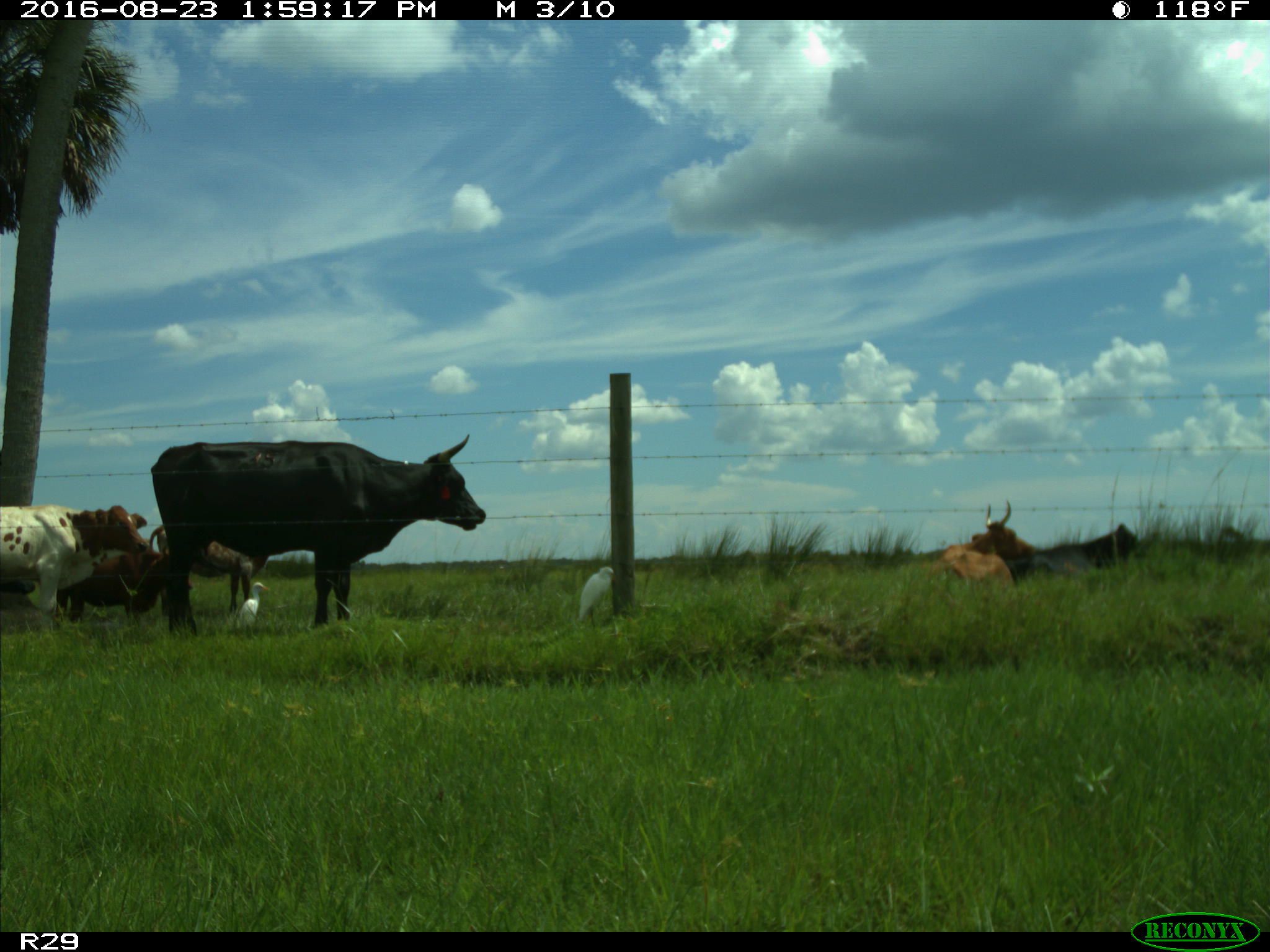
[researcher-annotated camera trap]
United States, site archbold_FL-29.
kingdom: Animalia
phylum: Chordata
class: Mammalia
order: Artiodactyla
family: Bovidae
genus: Bos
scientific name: Bos taurus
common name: domestic cow